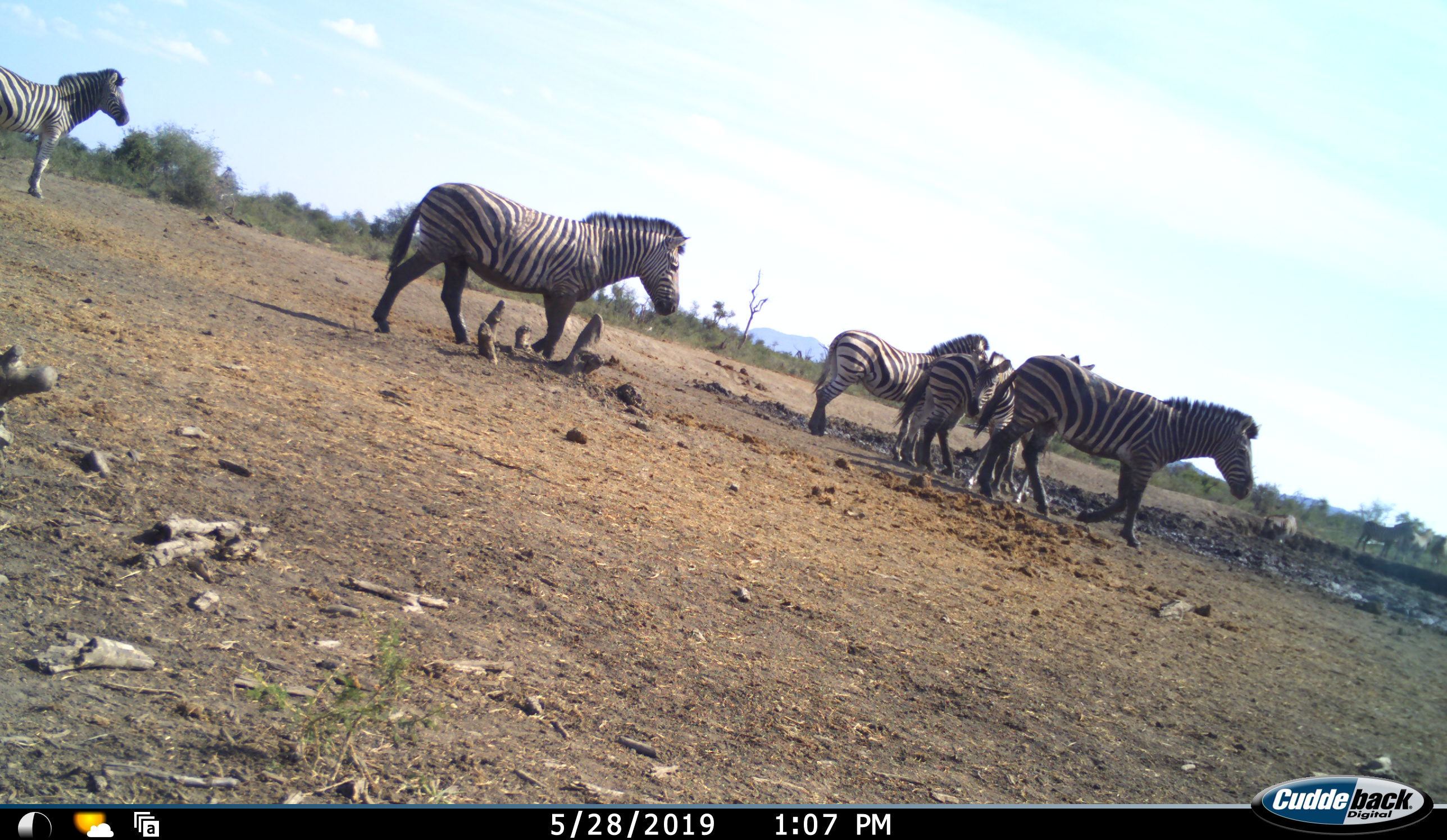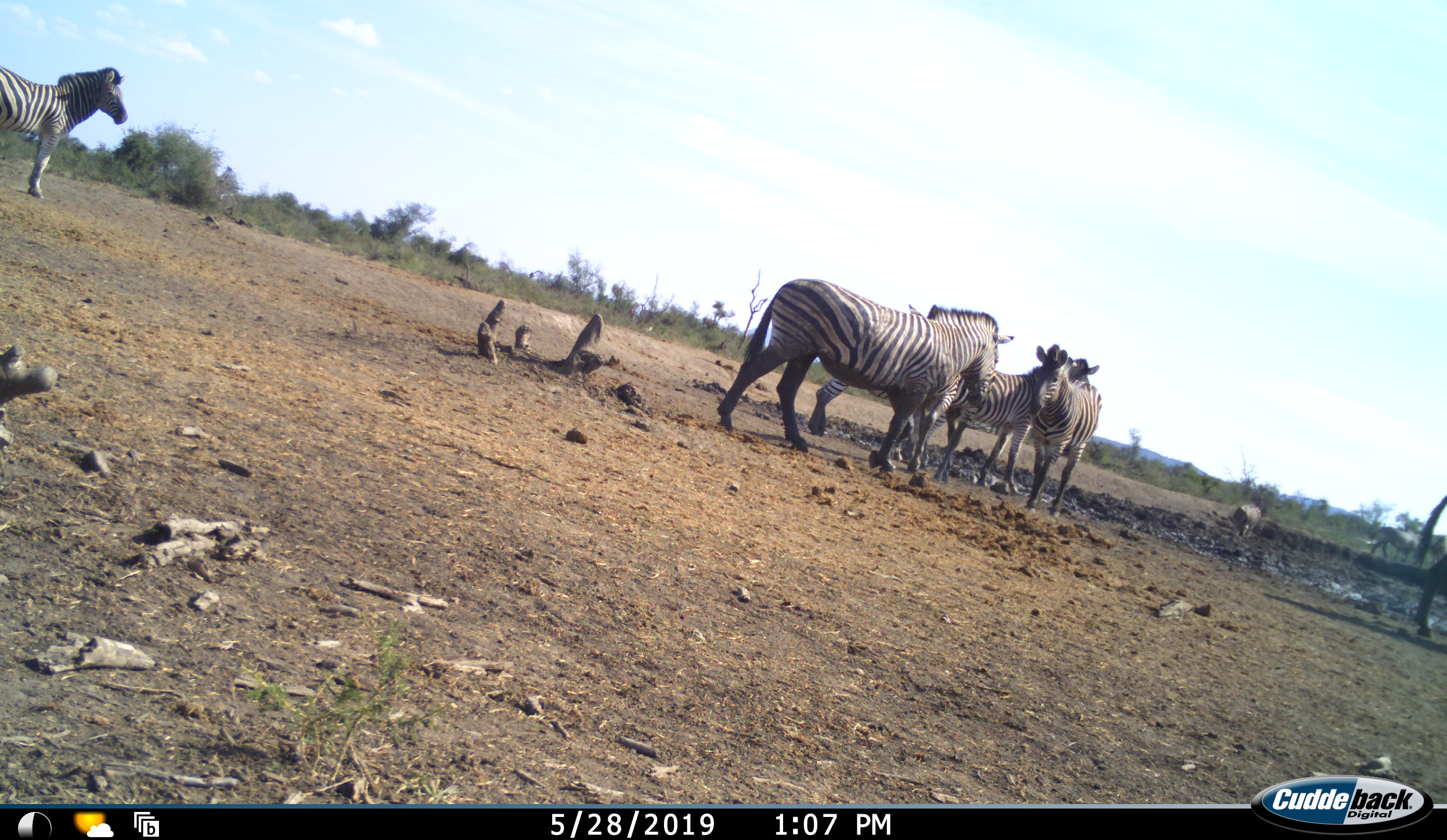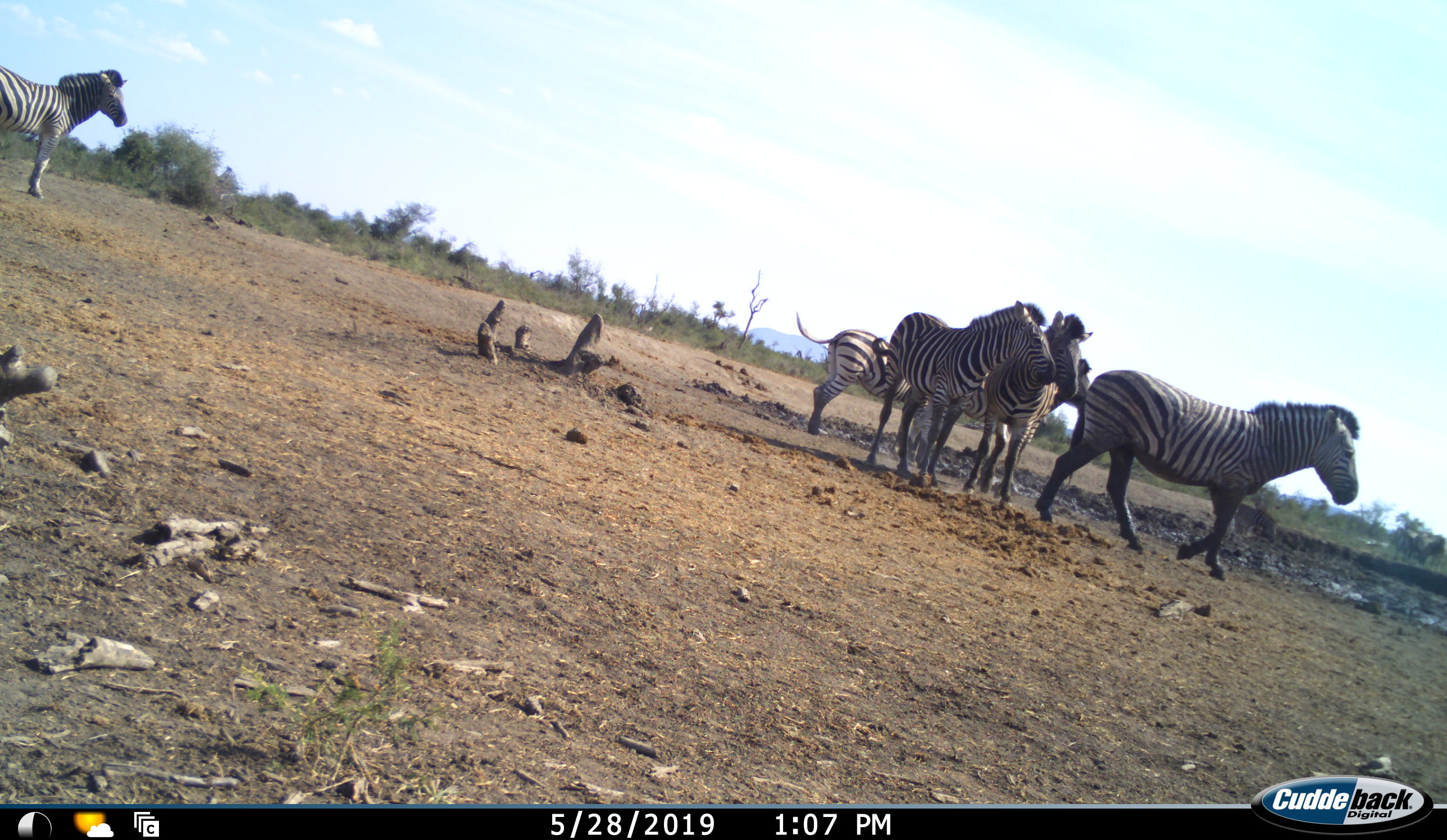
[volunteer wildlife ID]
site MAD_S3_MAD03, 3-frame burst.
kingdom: Animalia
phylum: Chordata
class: Mammalia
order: Perissodactyla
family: Equidae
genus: Equus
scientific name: Equus quagga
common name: plains zebra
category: zebraplains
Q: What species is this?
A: Zebraplains (plains zebra) (Equus quagga).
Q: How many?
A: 9.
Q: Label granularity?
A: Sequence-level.